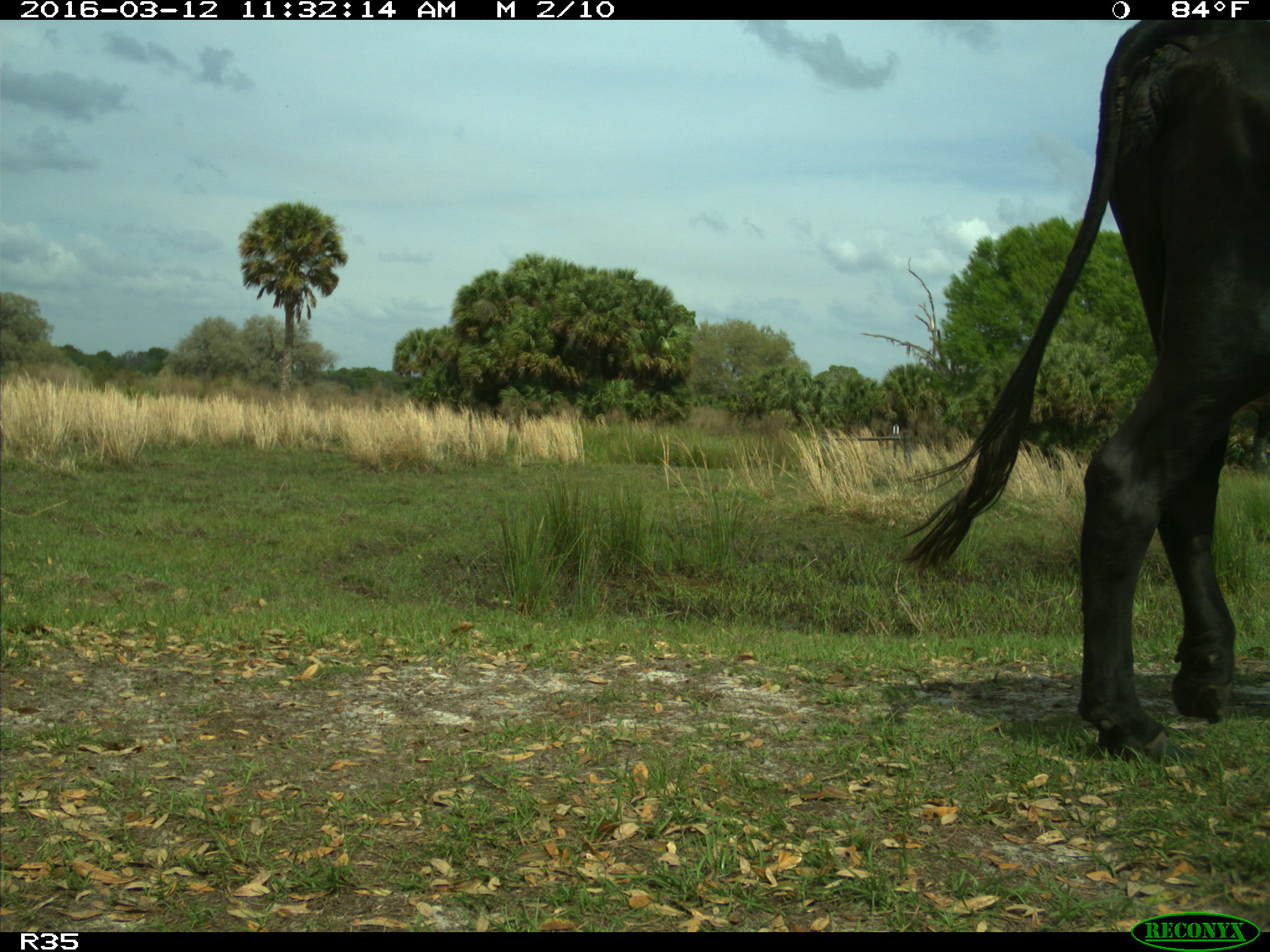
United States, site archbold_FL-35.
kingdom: Animalia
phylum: Chordata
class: Mammalia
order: Artiodactyla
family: Bovidae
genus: Bos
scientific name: Bos taurus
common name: domestic cow